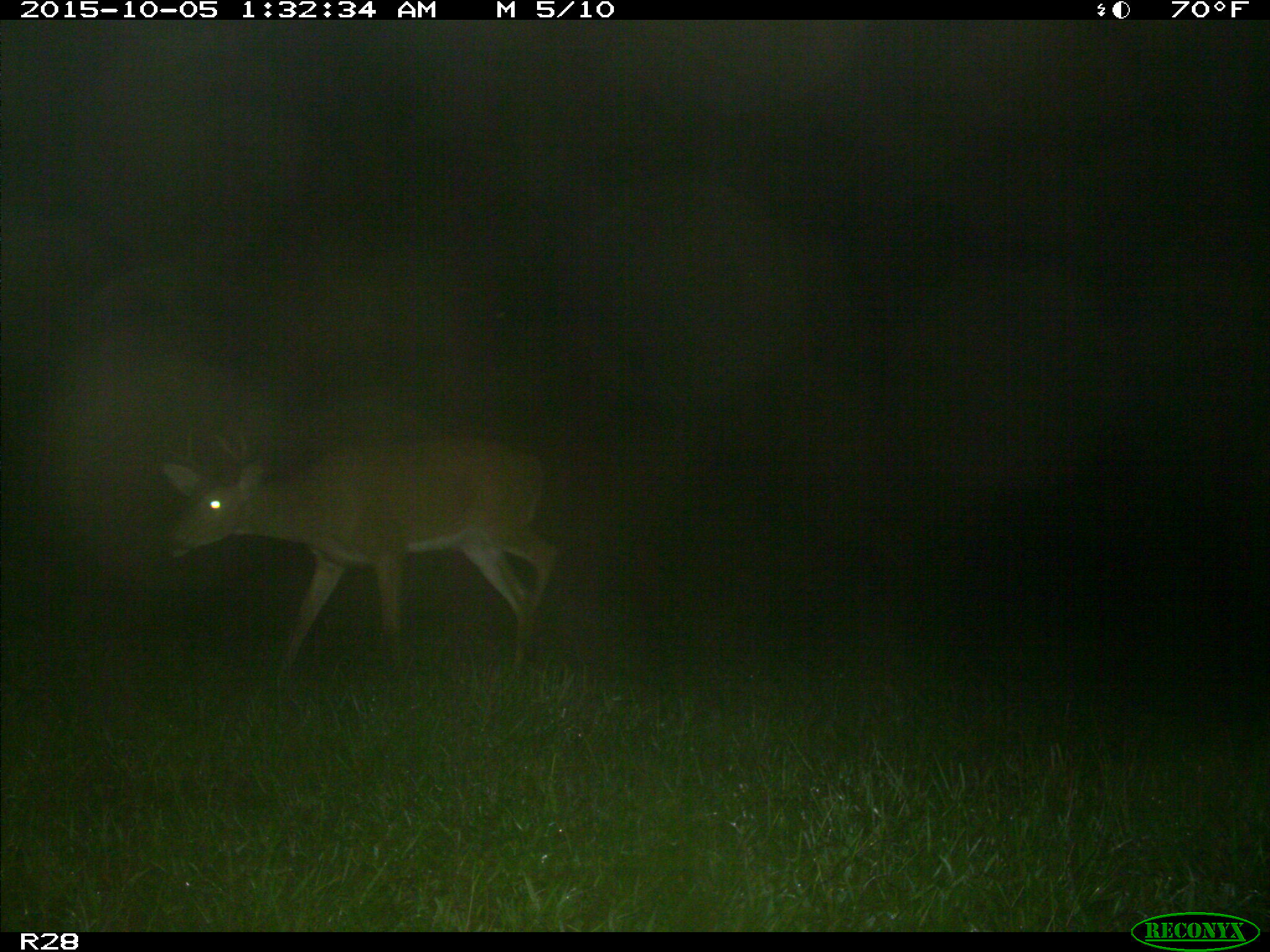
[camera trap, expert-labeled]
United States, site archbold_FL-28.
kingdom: Animalia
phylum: Chordata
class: Mammalia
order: Artiodactyla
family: Cervidae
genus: Odocoileus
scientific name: Odocoileus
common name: deer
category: unidentified deer